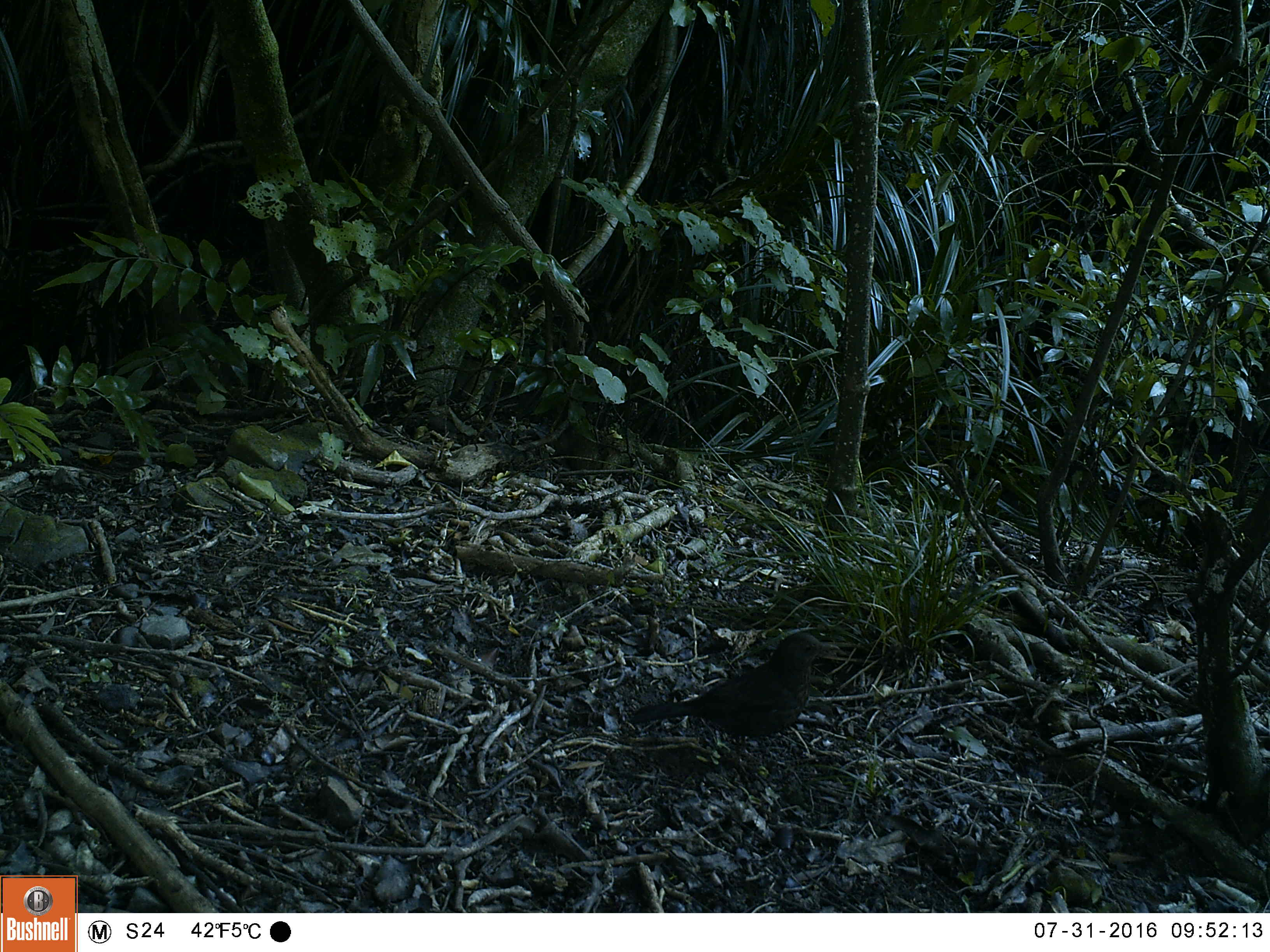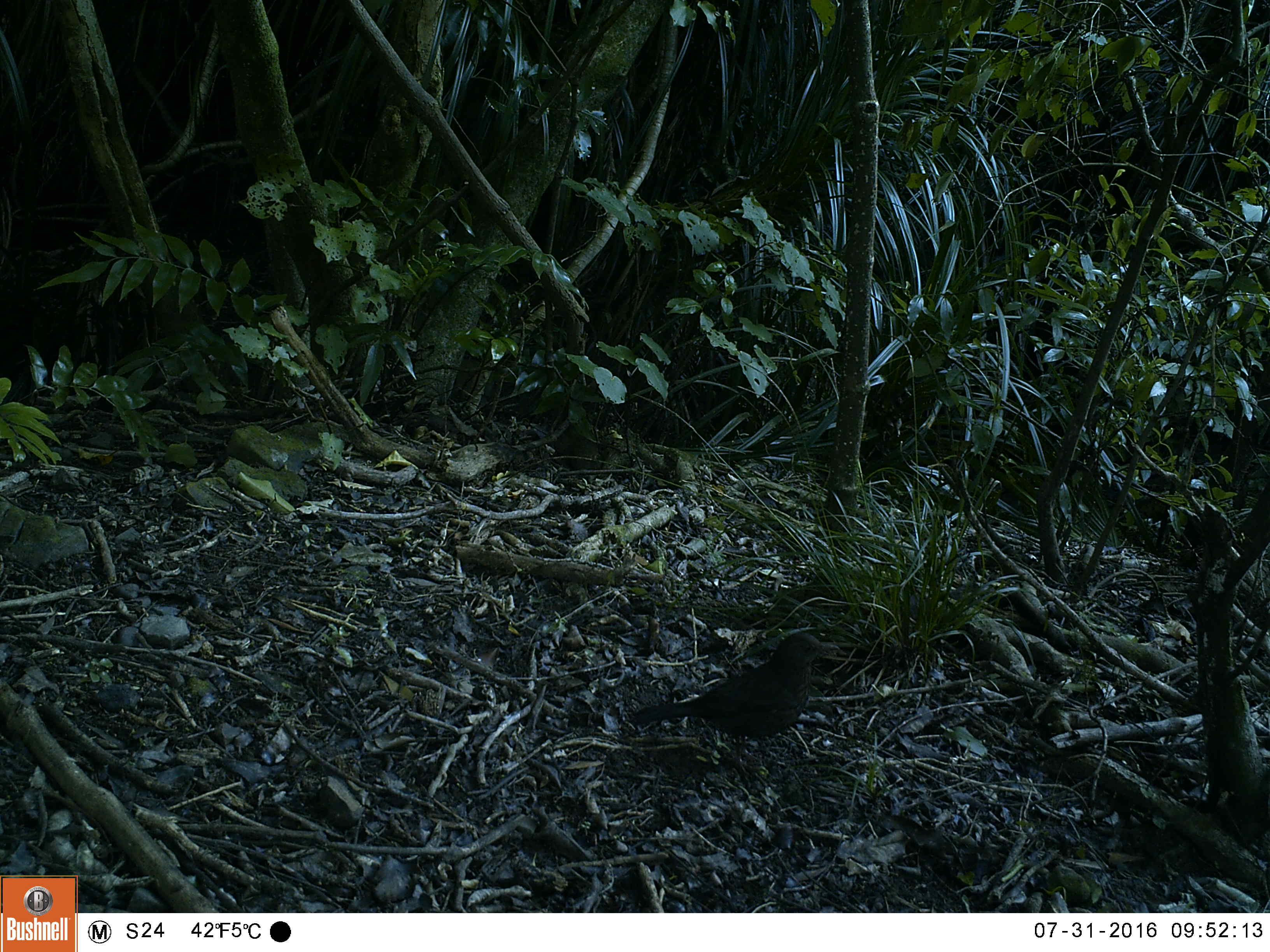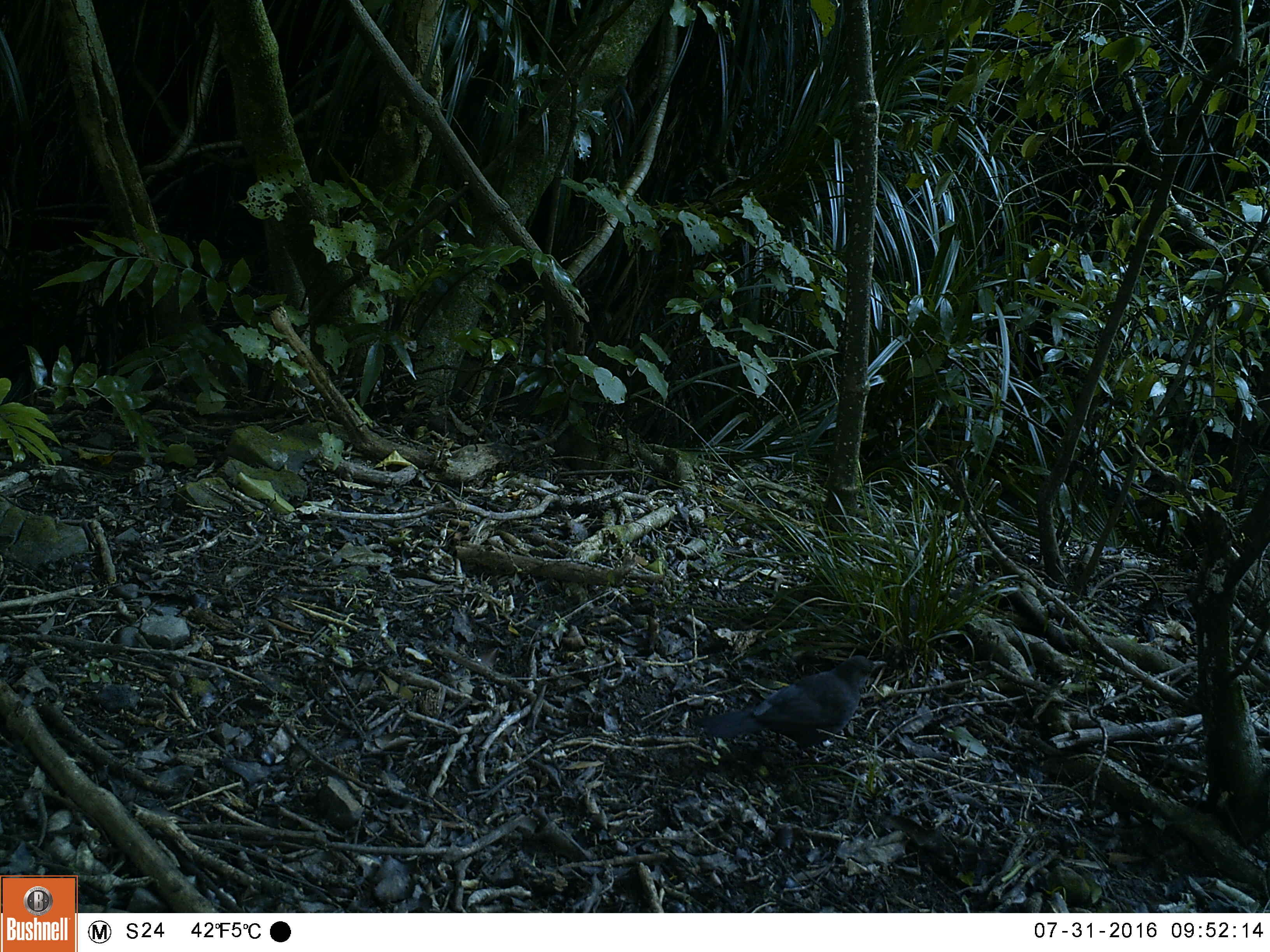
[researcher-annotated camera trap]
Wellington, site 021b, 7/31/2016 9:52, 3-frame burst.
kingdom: Animalia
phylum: Chordata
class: Aves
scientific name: Aves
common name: bird